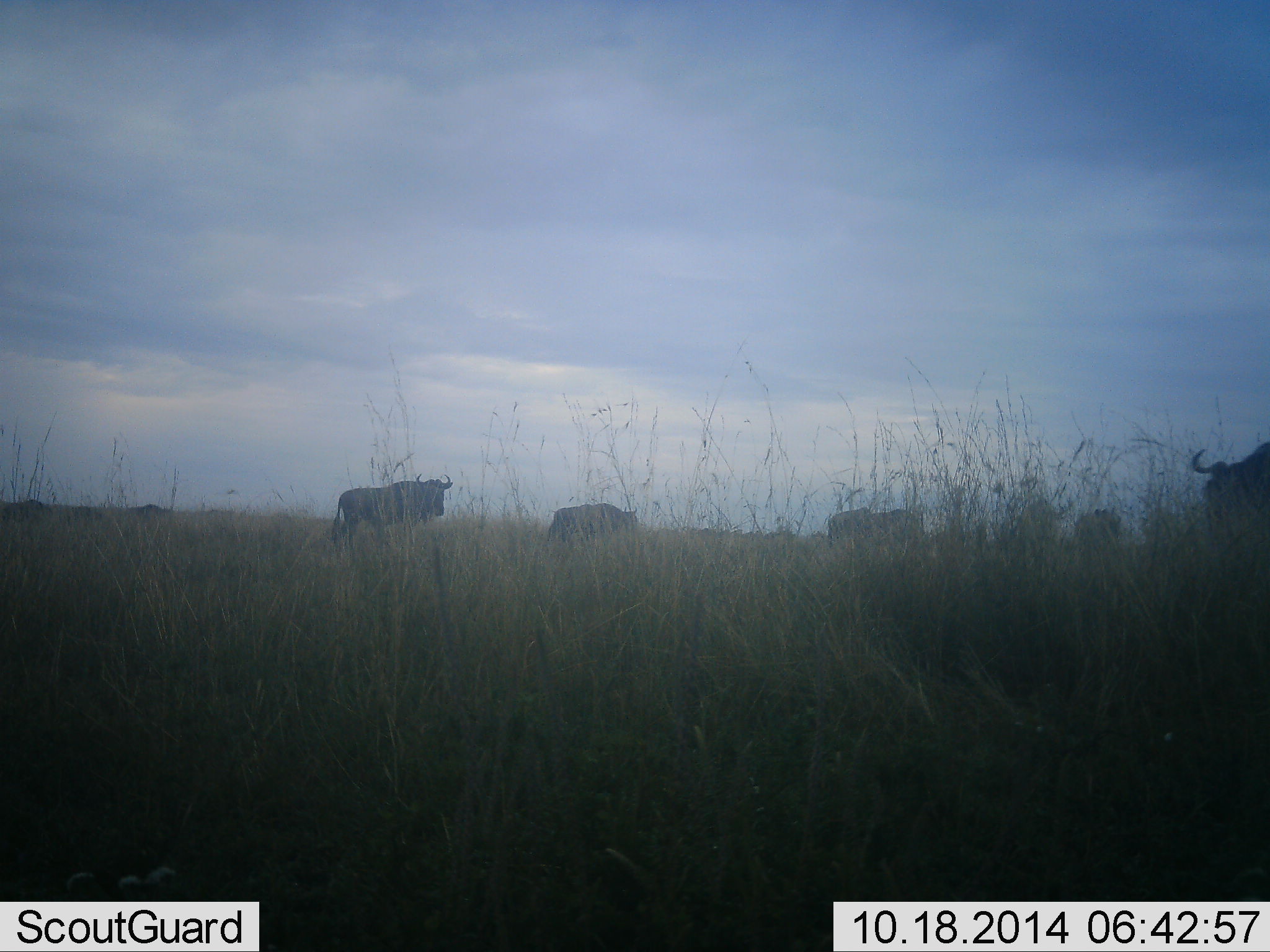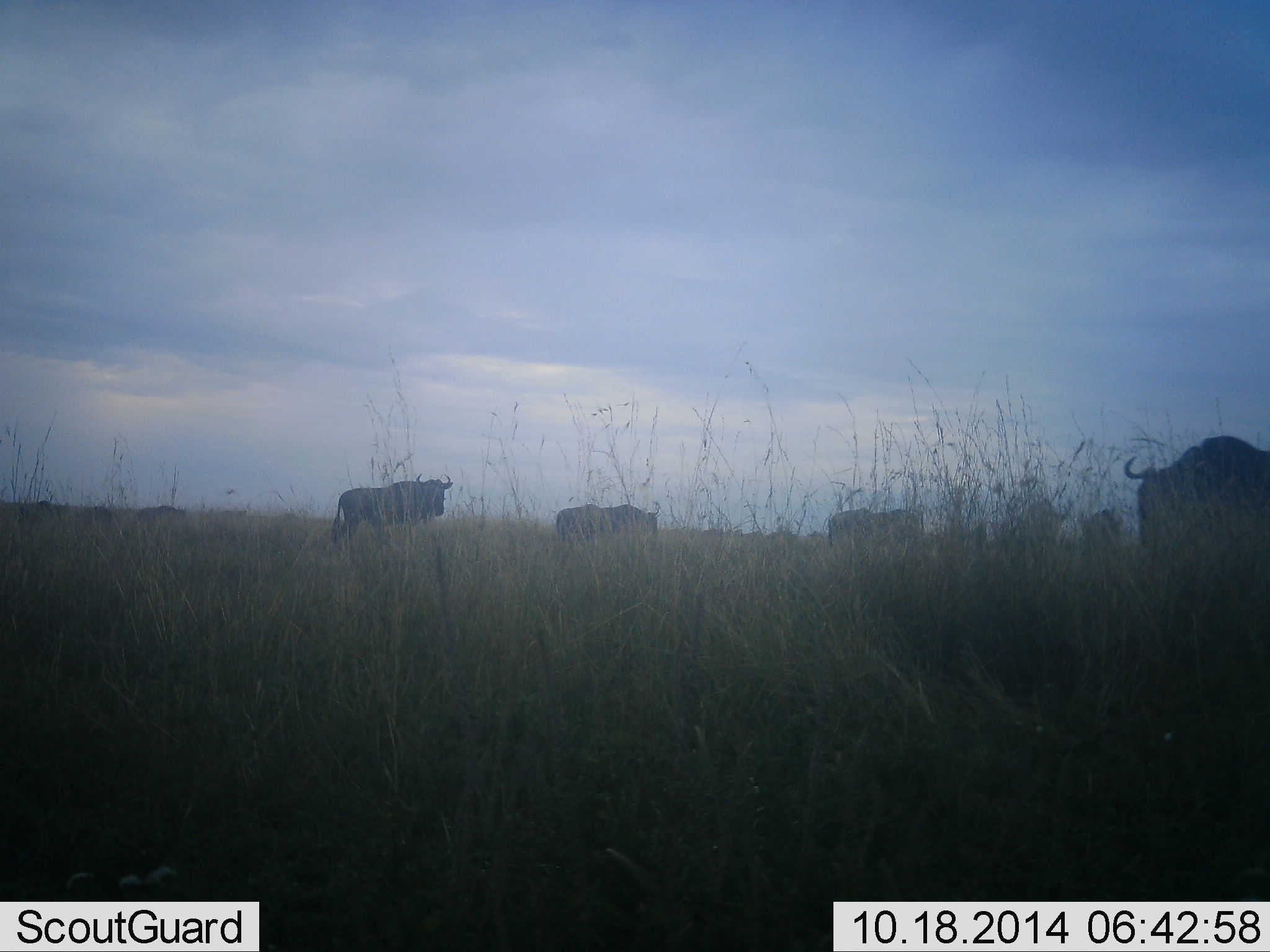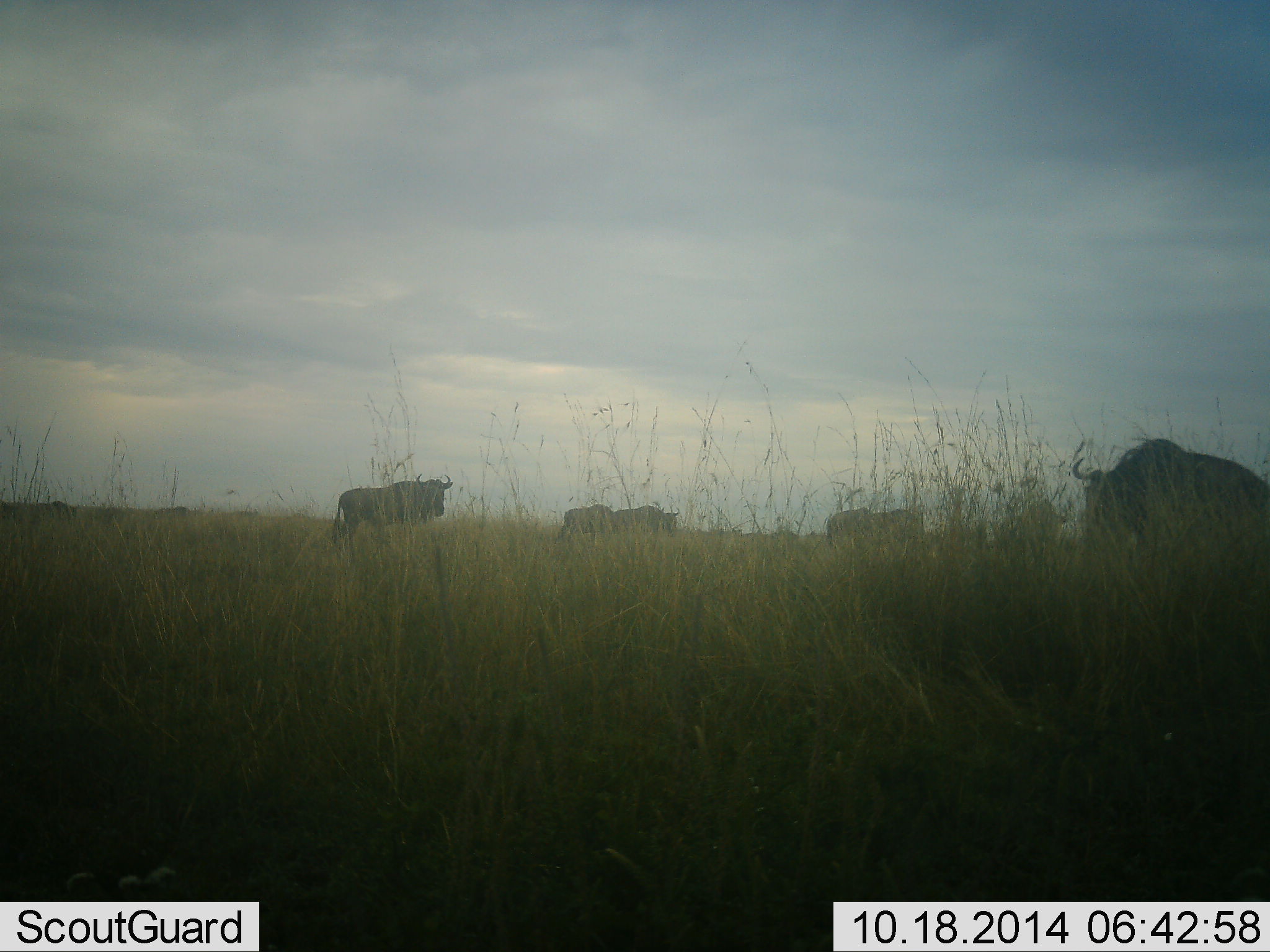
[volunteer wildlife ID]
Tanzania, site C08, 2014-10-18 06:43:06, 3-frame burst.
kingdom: Animalia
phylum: Chordata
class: Mammalia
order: Artiodactyla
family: Bovidae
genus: Connochaetes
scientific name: Connochaetes taurinus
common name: blue wildebeest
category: wildebeest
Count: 10.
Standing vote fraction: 70%.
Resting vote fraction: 0%.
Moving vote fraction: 90%.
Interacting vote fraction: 0%.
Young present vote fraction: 0%.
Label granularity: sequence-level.